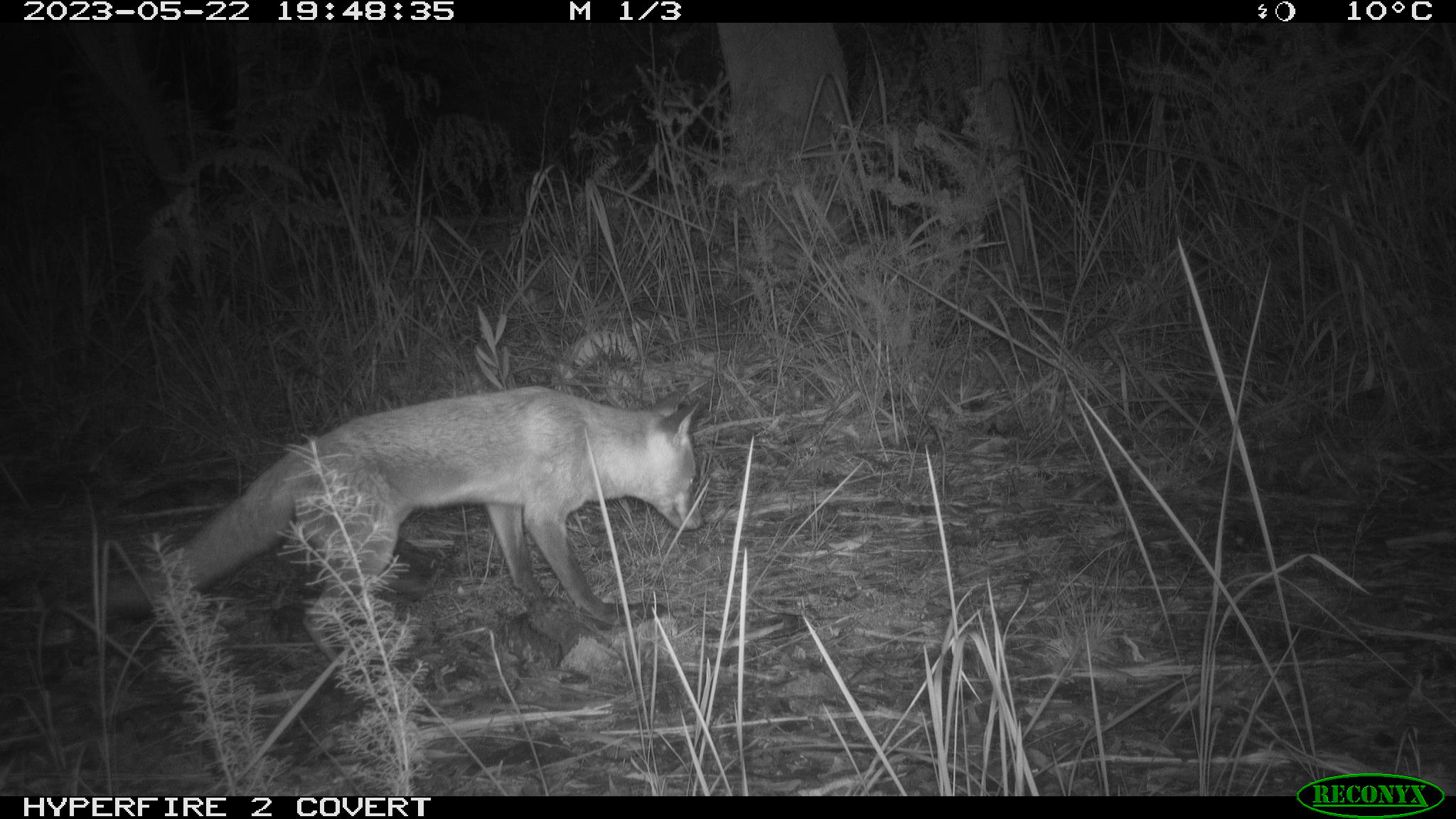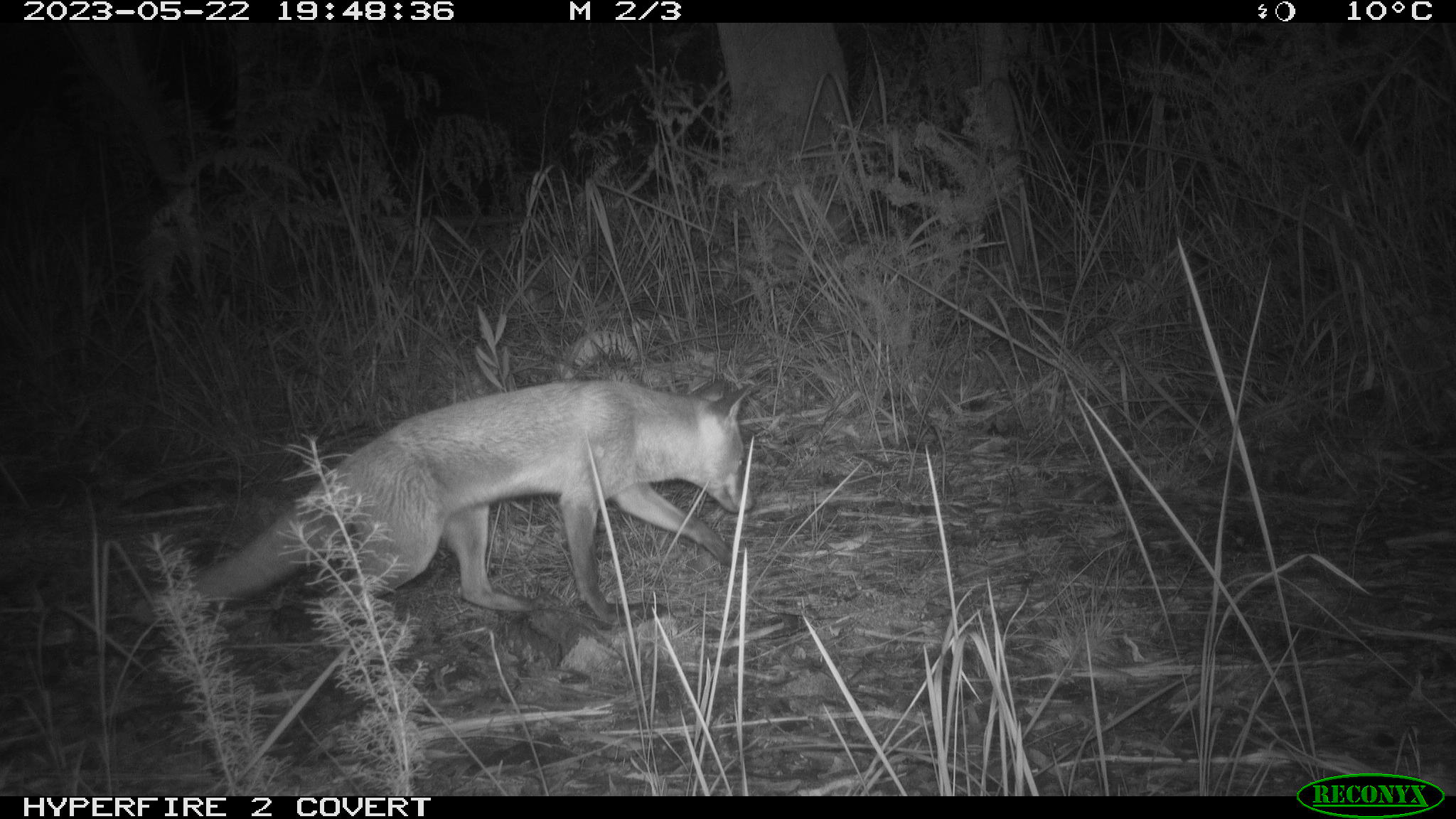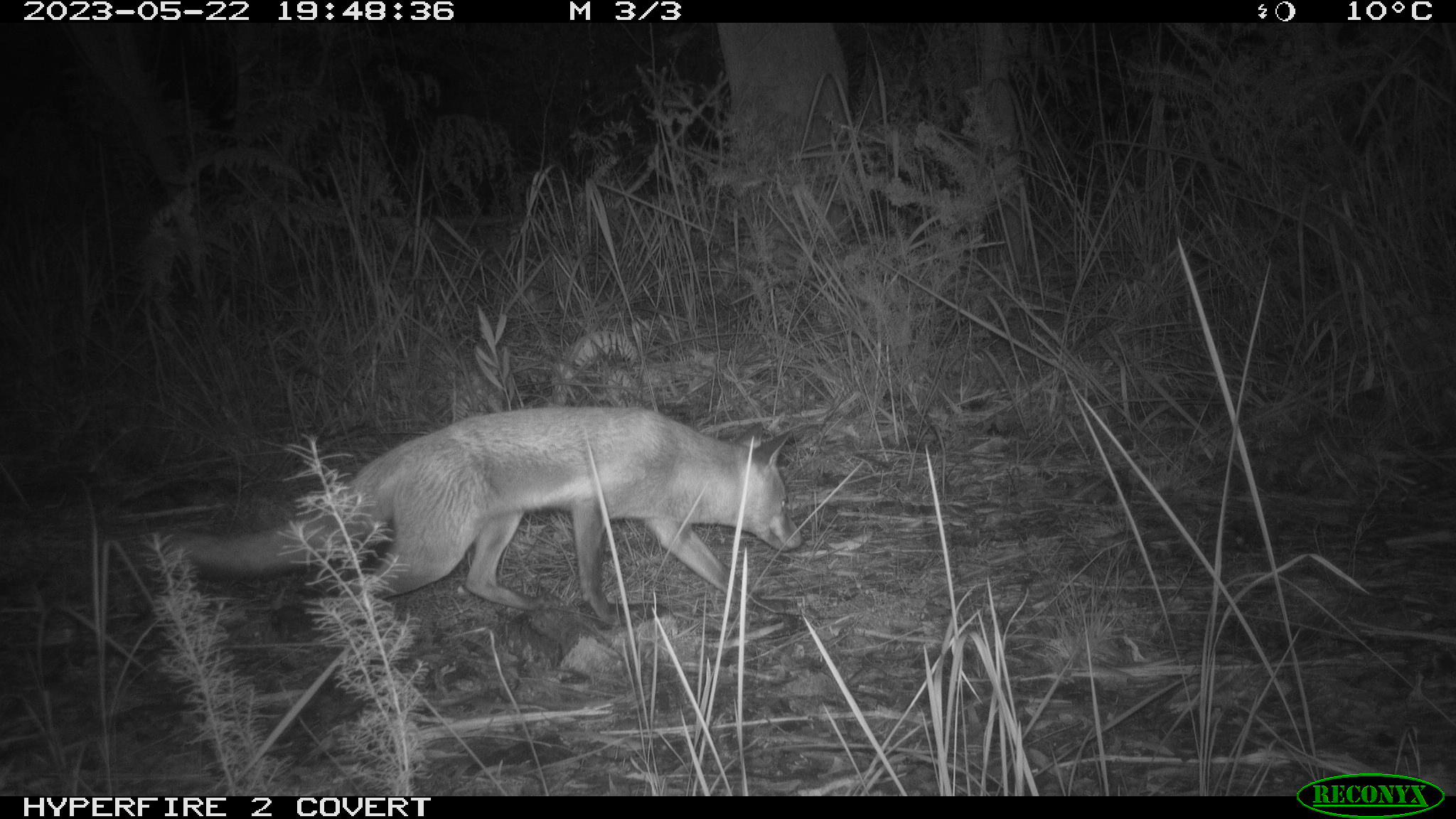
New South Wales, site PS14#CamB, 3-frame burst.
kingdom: Animalia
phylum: Chordata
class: Mammalia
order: Carnivora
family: Canidae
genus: Vulpes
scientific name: Vulpes vulpes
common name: red fox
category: fox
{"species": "fox (red fox) (Vulpes vulpes)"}